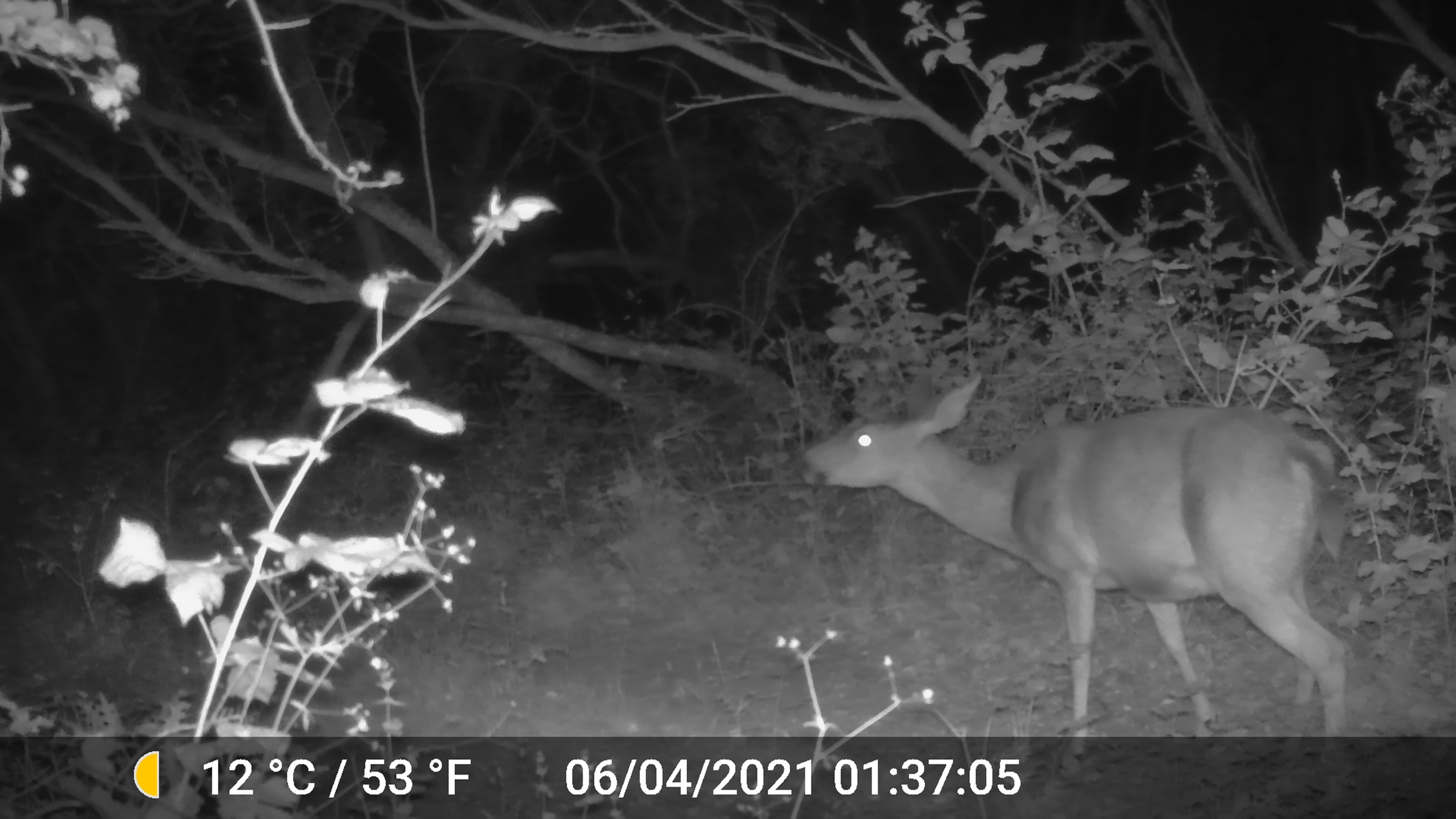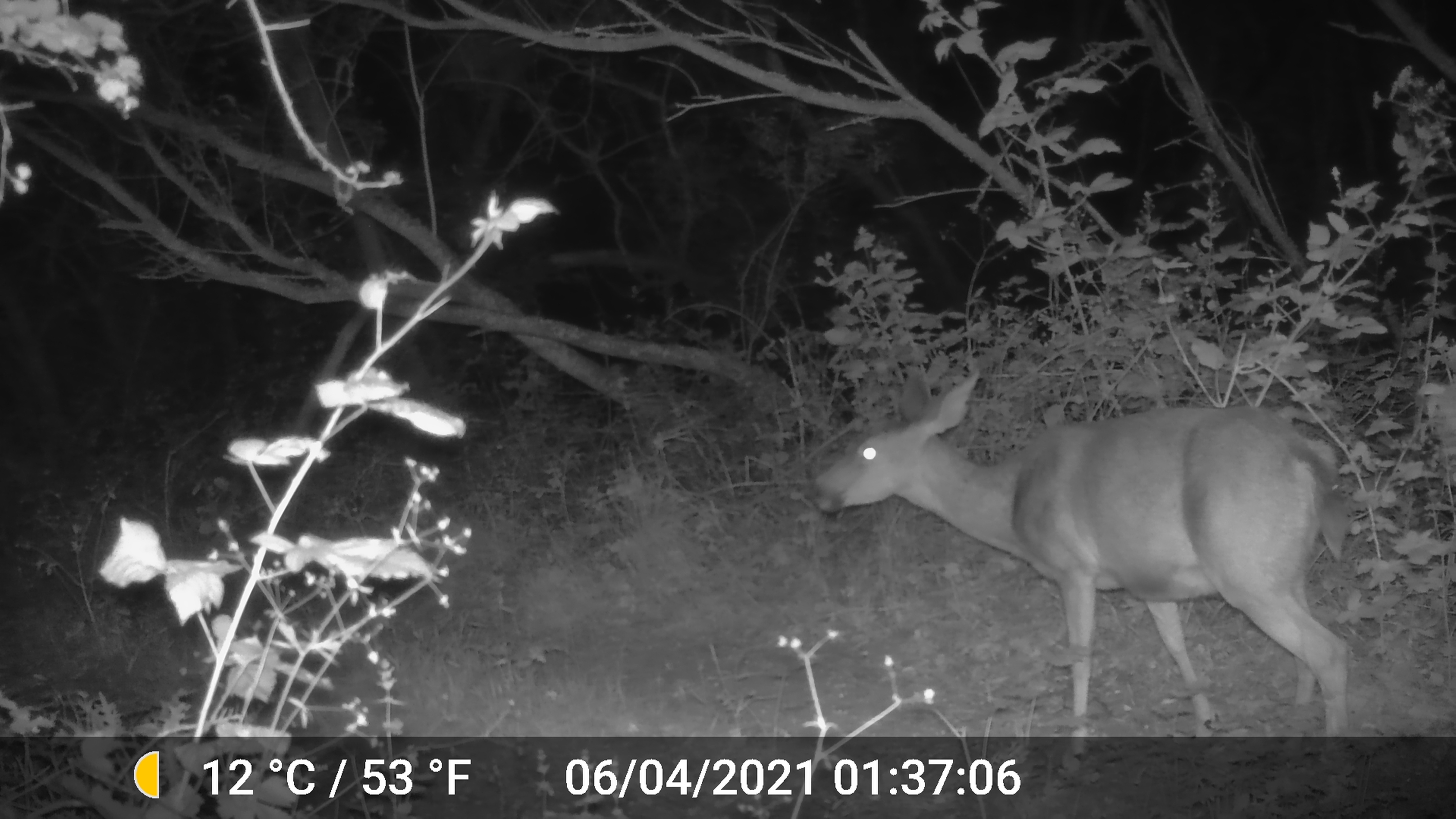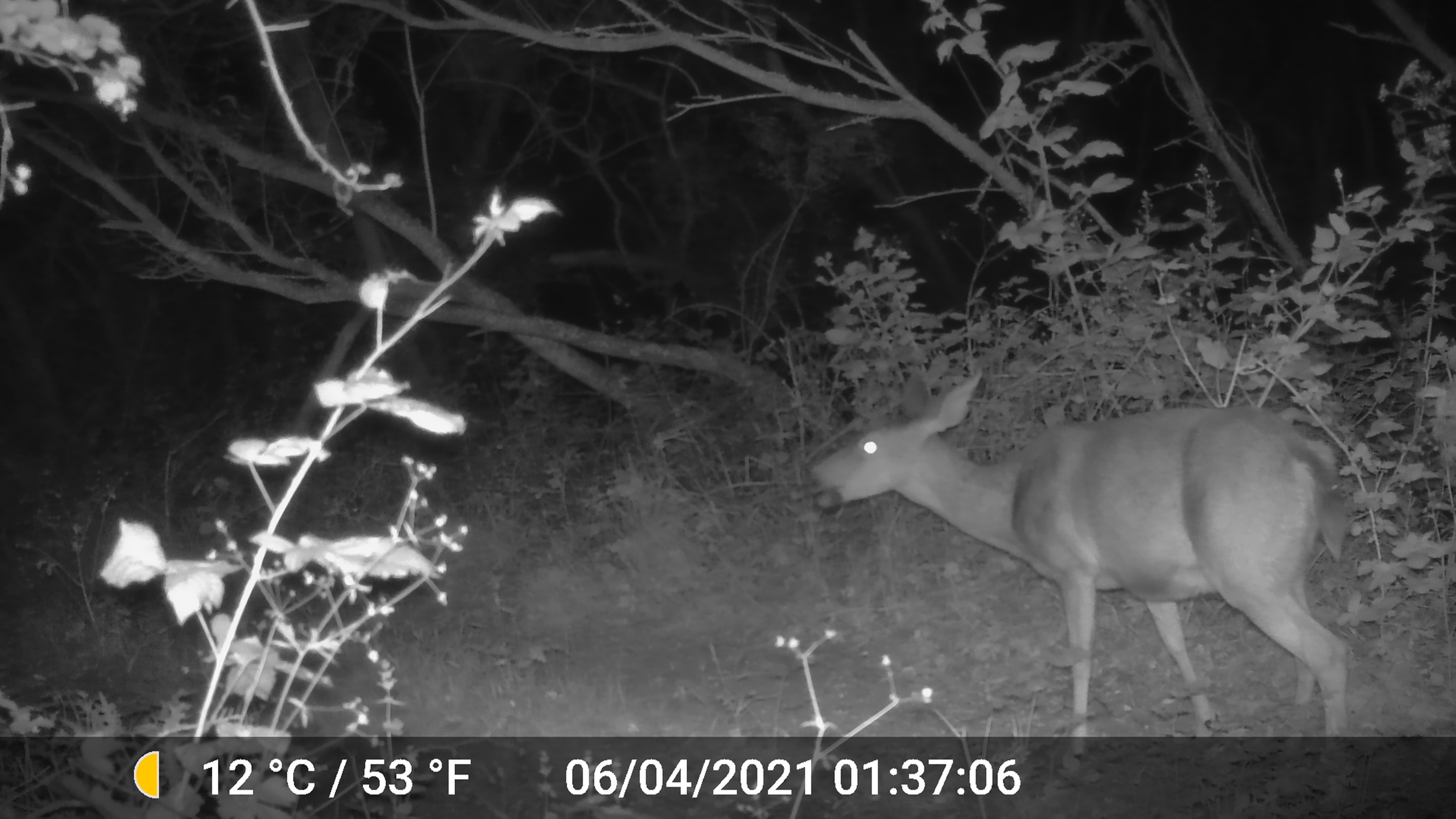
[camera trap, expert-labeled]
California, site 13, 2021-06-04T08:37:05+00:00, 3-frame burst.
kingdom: Animalia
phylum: Chordata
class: Mammalia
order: Artiodactyla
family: Cervidae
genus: Odocoileus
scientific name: Odocoileus hemionus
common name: mule deer